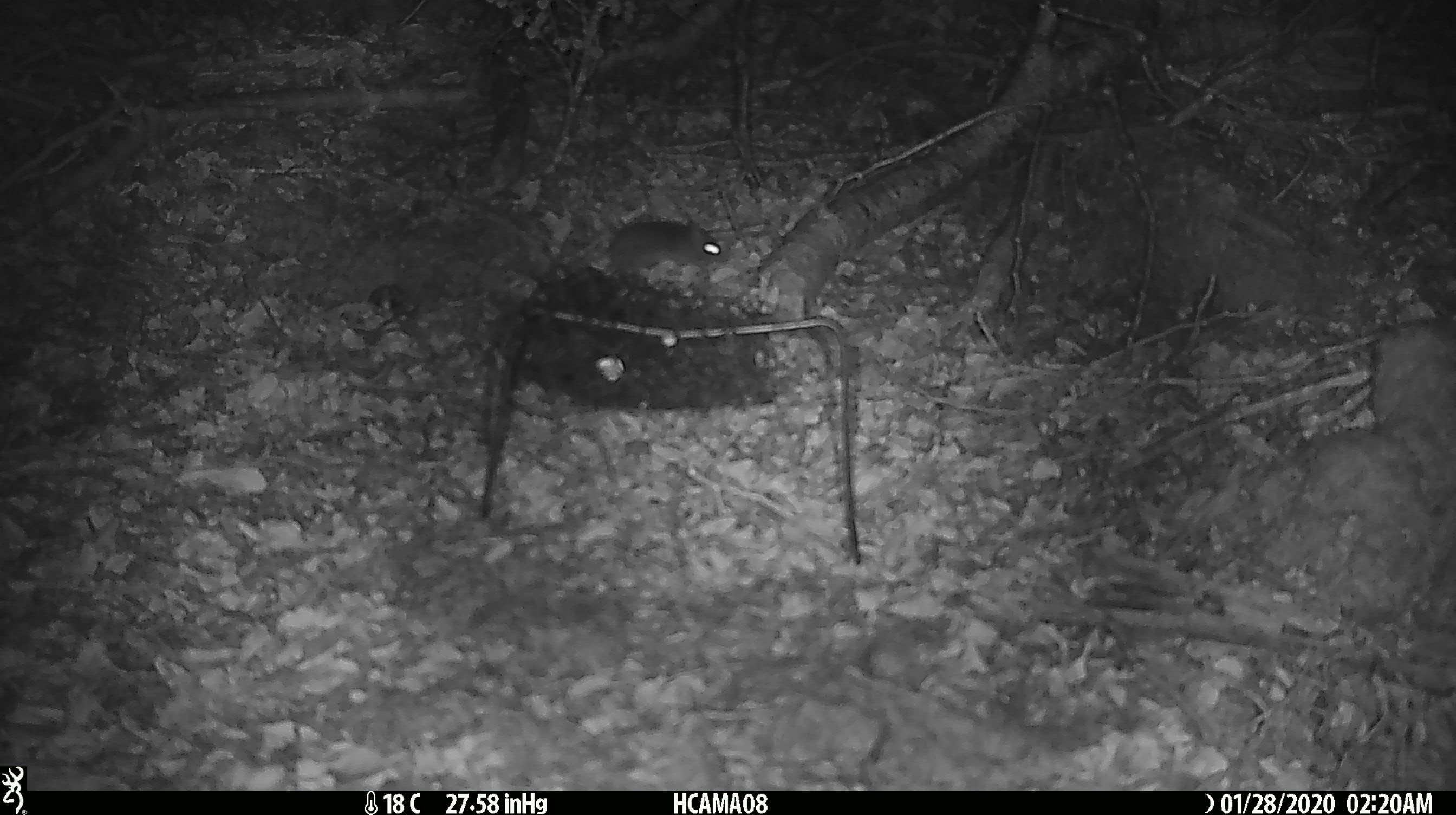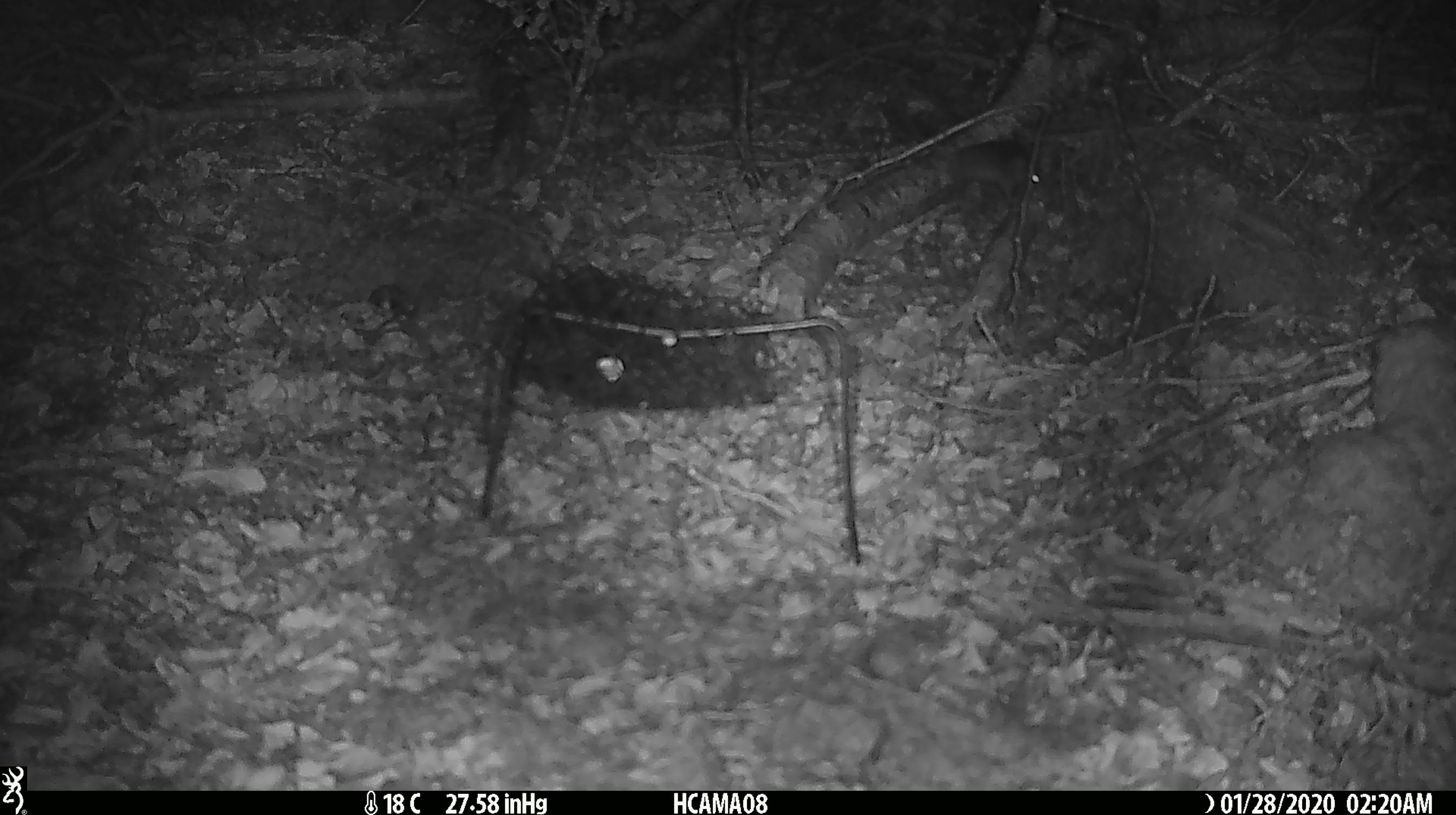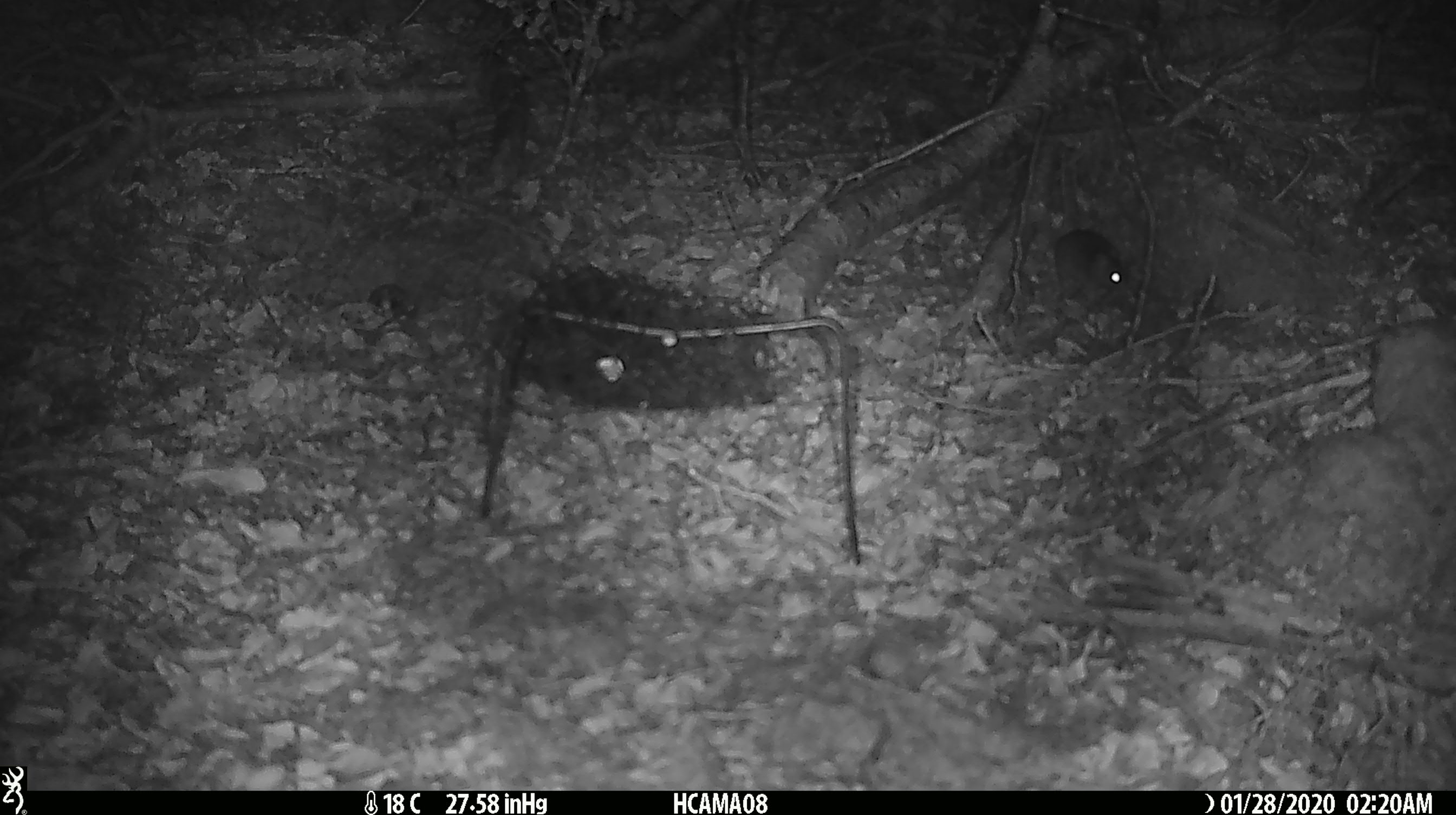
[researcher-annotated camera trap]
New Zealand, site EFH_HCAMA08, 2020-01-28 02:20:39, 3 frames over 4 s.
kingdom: Animalia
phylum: Chordata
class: Mammalia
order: Rodentia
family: Muridae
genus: Mus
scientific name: Mus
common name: mouse